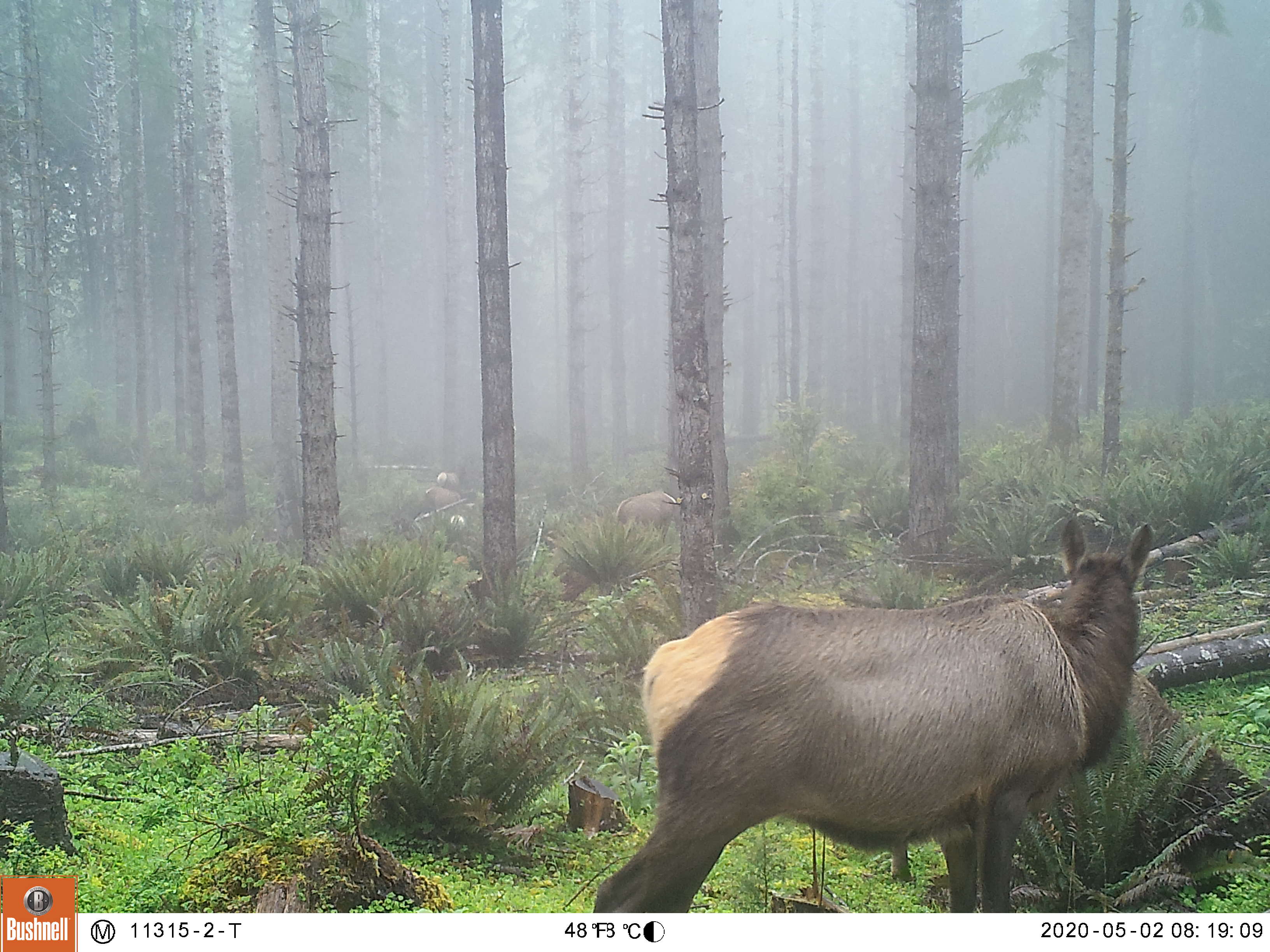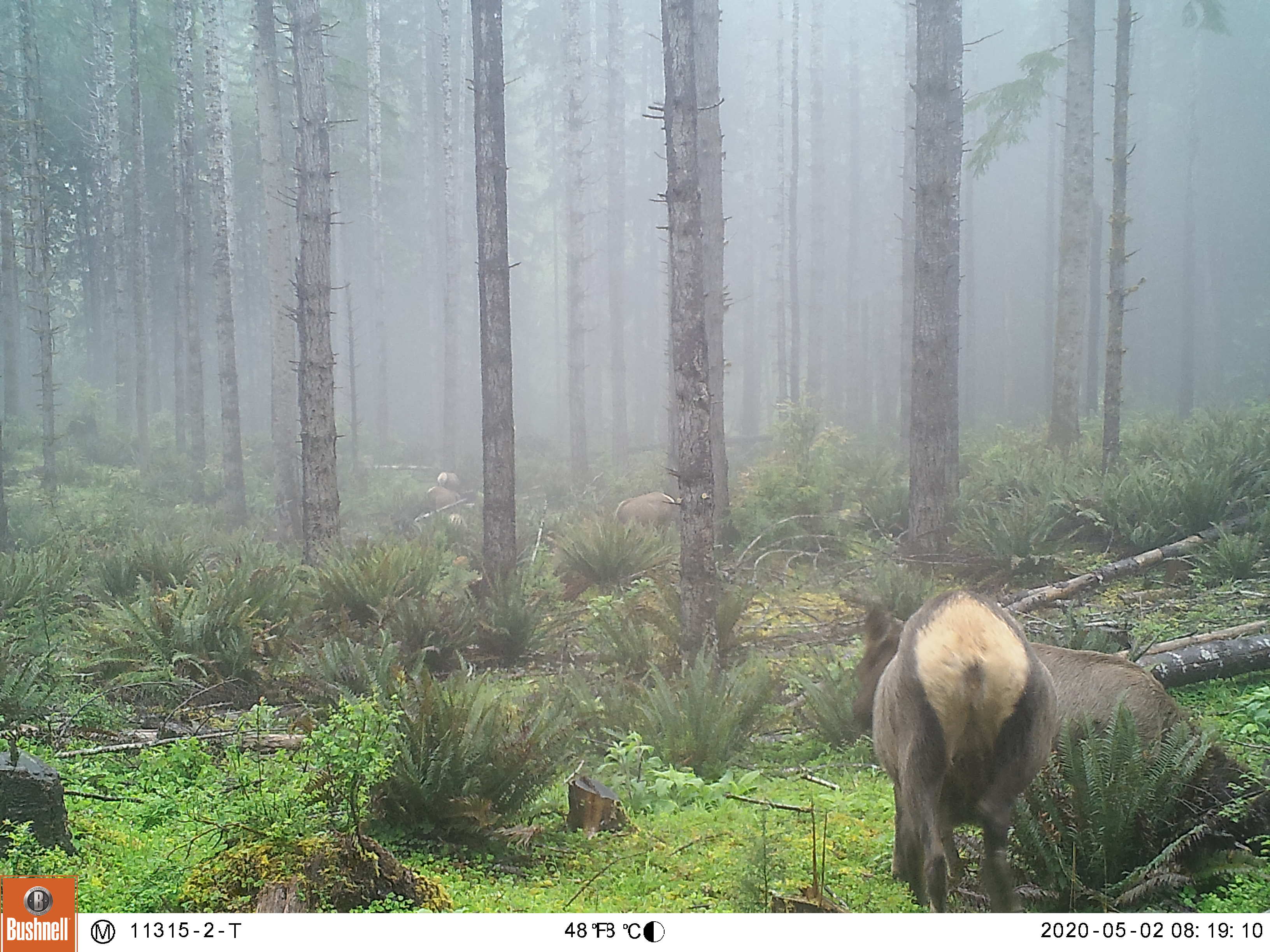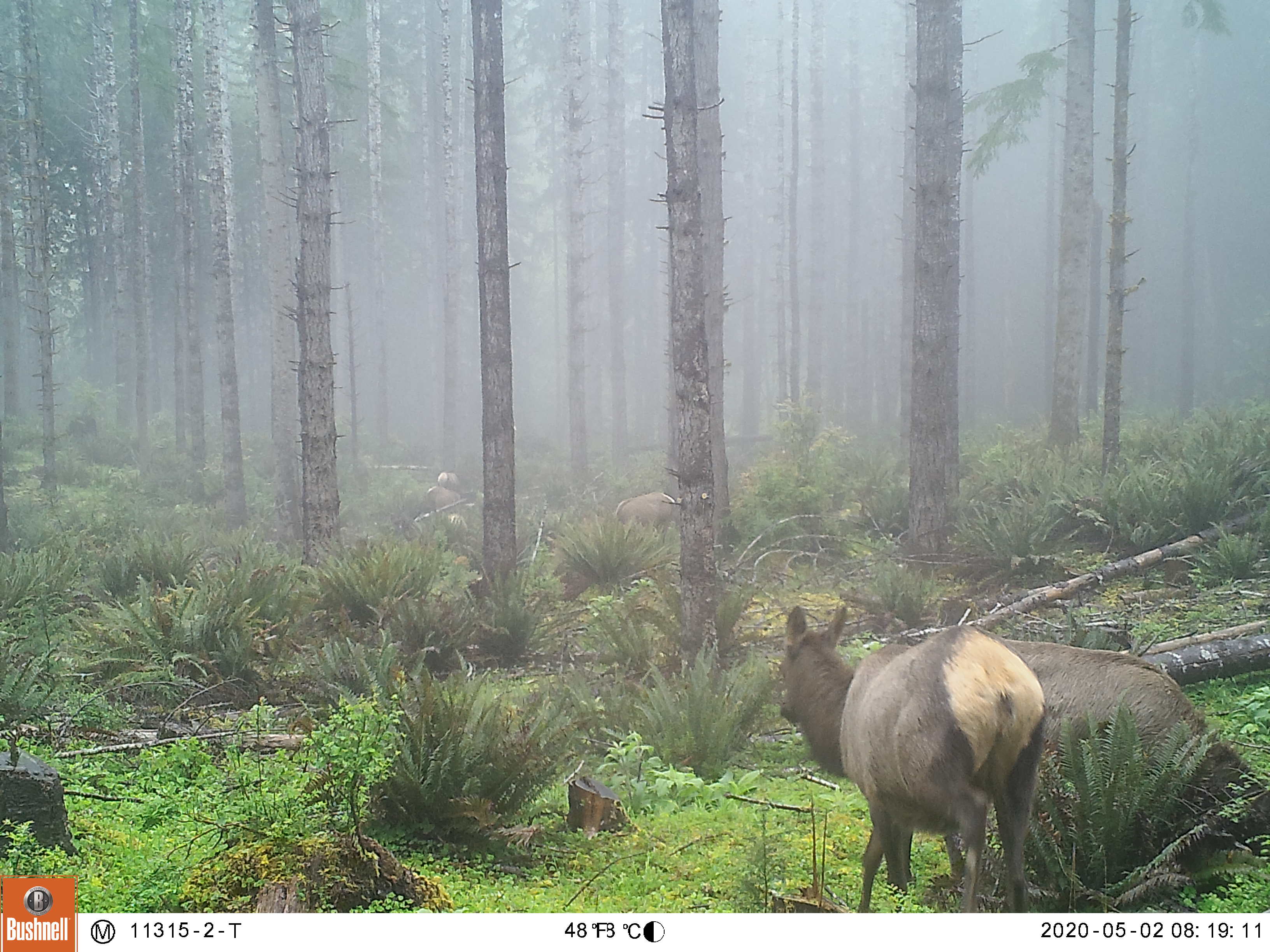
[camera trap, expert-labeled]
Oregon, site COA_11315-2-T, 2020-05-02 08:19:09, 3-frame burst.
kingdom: Animalia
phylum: Chordata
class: Mammalia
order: Artiodactyla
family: Cervidae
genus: Cervus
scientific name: Cervus canadensis roosevelti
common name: roosevelt elk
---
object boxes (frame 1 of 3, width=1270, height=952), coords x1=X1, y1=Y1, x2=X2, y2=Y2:
roosevelt elk: x1=591, y1=496, x2=1171, y2=904; x1=611, y1=487, x2=679, y2=543; x1=434, y1=461, x2=468, y2=490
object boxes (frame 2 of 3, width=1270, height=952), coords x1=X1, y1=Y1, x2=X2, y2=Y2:
roosevelt elk: x1=843, y1=567, x2=1061, y2=906; x1=1035, y1=629, x2=1262, y2=891; x1=611, y1=486, x2=678, y2=541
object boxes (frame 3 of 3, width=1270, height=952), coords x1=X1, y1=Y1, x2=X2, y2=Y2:
roosevelt elk: x1=768, y1=587, x2=1052, y2=906; x1=1006, y1=637, x2=1262, y2=889; x1=610, y1=485, x2=678, y2=539